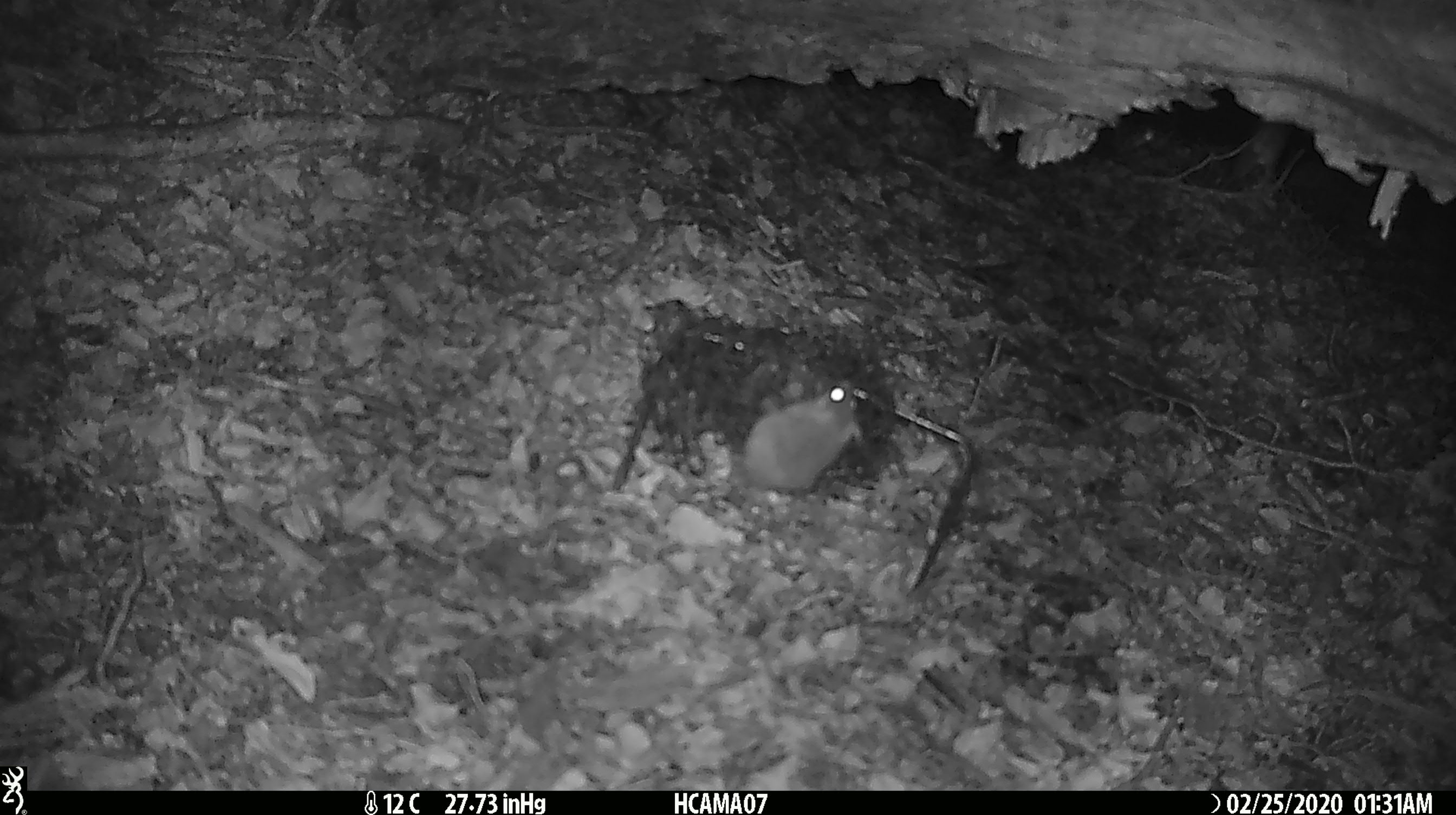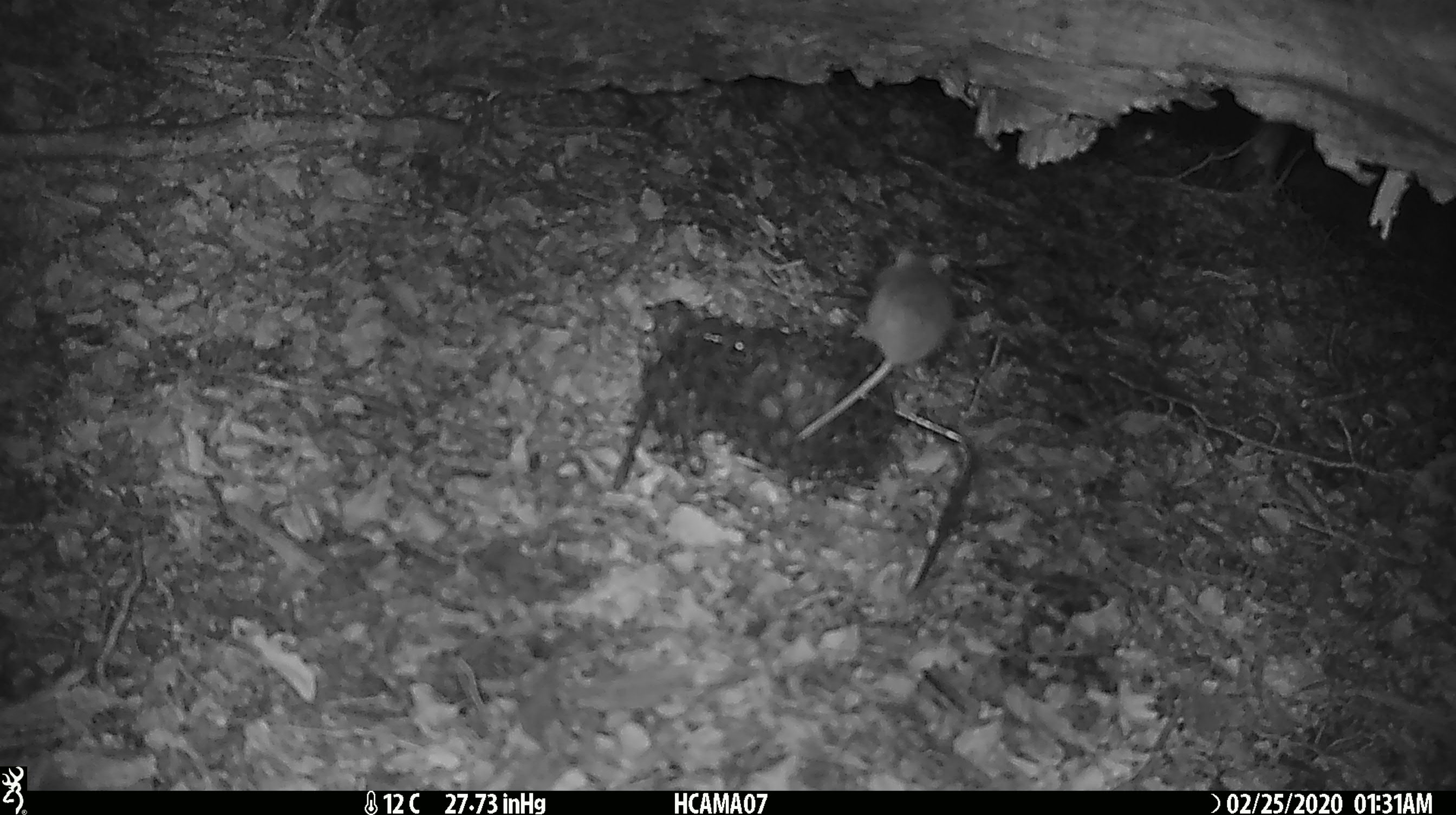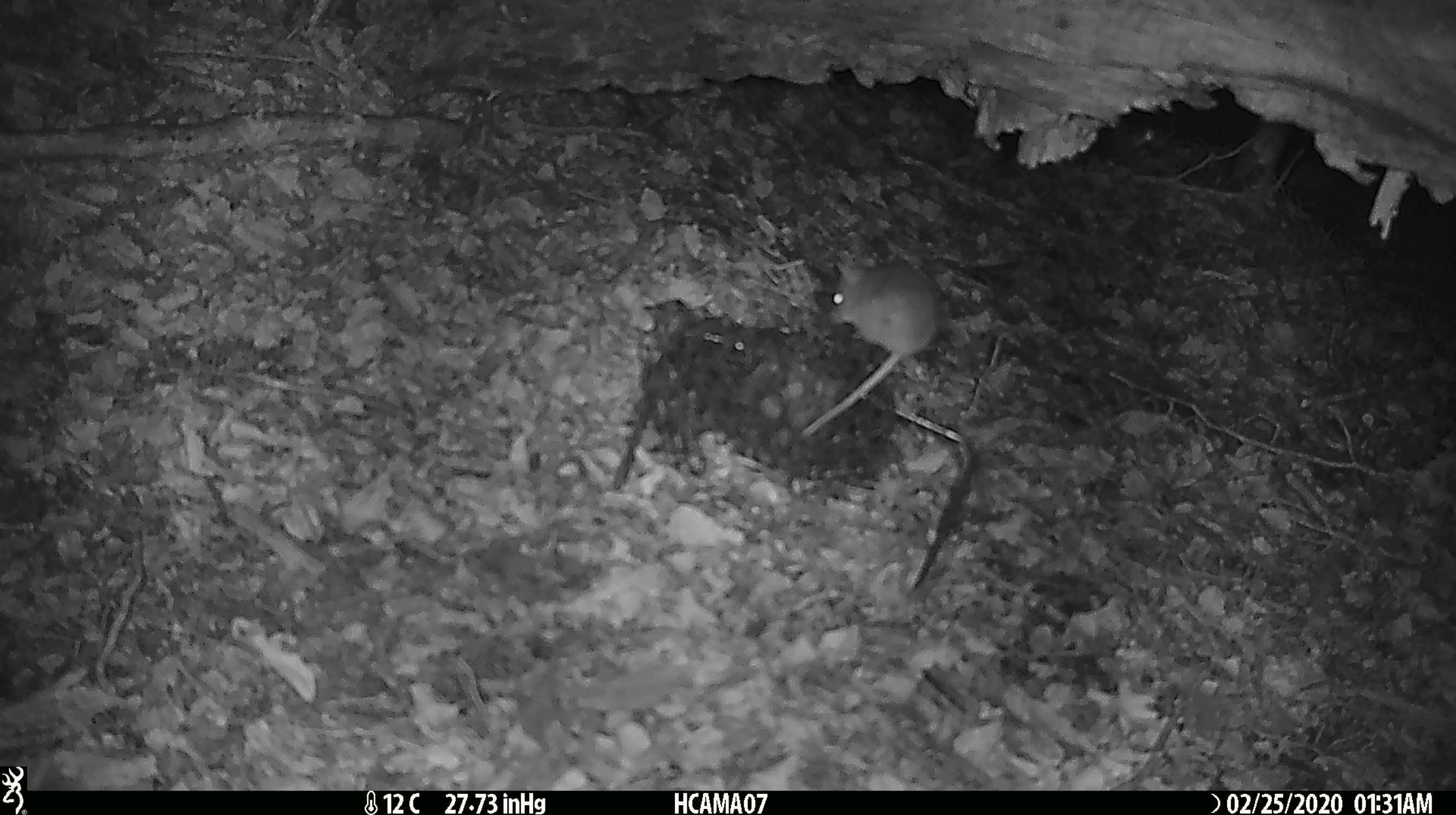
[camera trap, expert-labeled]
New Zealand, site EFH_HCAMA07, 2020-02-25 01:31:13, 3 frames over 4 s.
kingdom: Animalia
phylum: Chordata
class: Mammalia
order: Rodentia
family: Muridae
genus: Mus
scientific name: Mus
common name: mouse